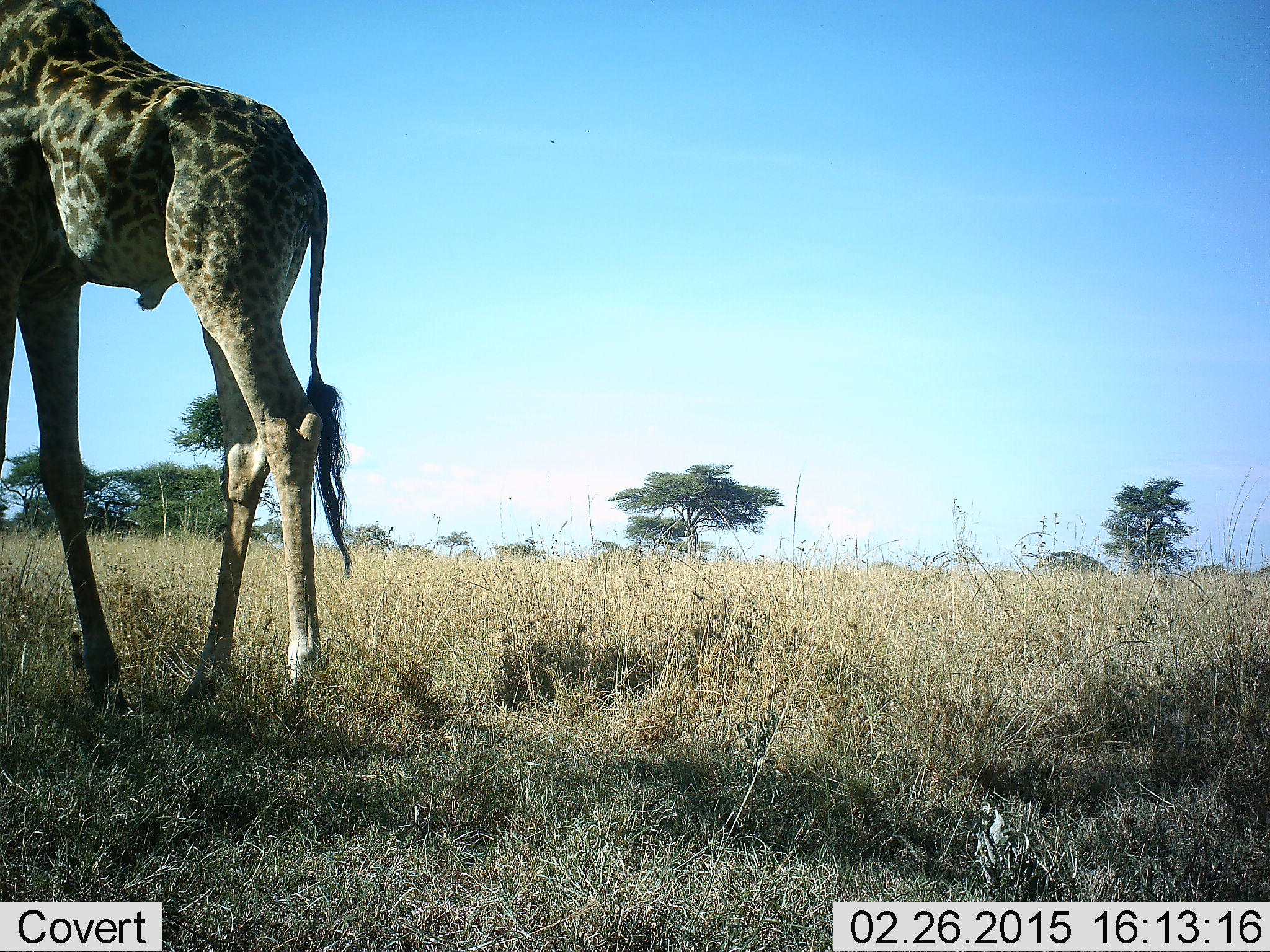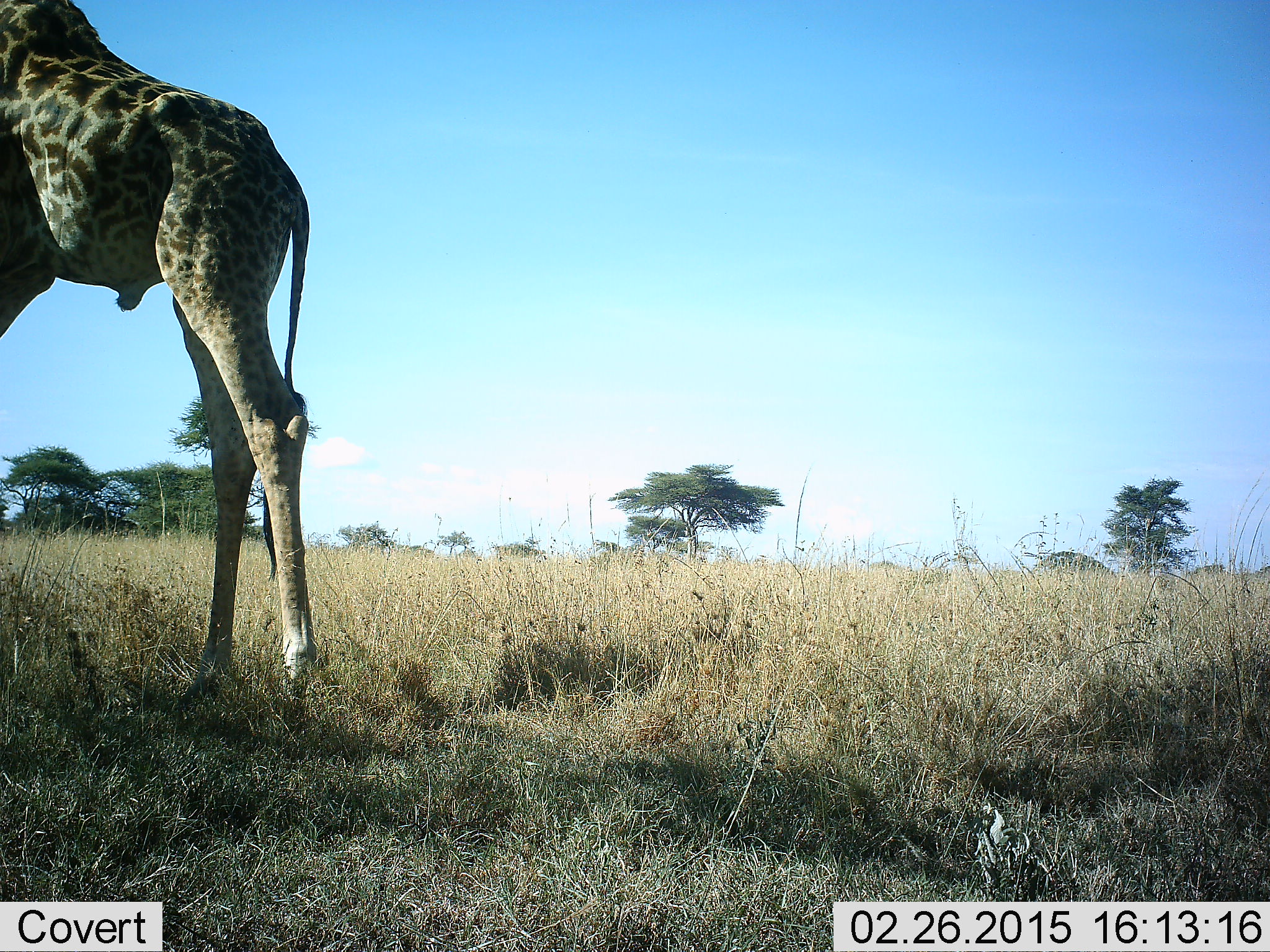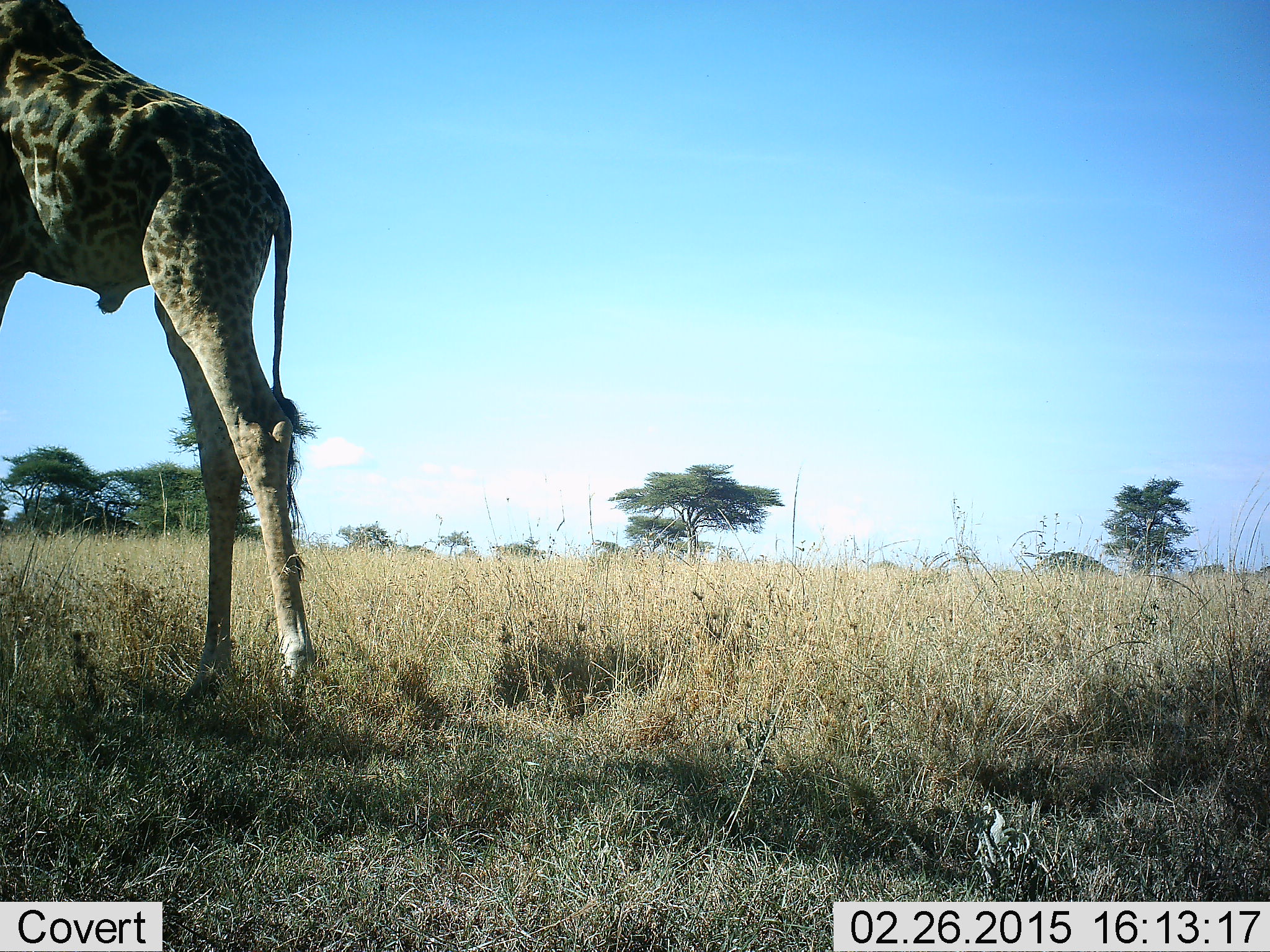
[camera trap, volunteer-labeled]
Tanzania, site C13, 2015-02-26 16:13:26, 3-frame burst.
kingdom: Animalia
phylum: Chordata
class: Mammalia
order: Artiodactyla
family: Giraffidae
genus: Giraffa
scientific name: Giraffa camelopardalis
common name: giraffe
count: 1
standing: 60%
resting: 0%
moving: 30%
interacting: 0%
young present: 0%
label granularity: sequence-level